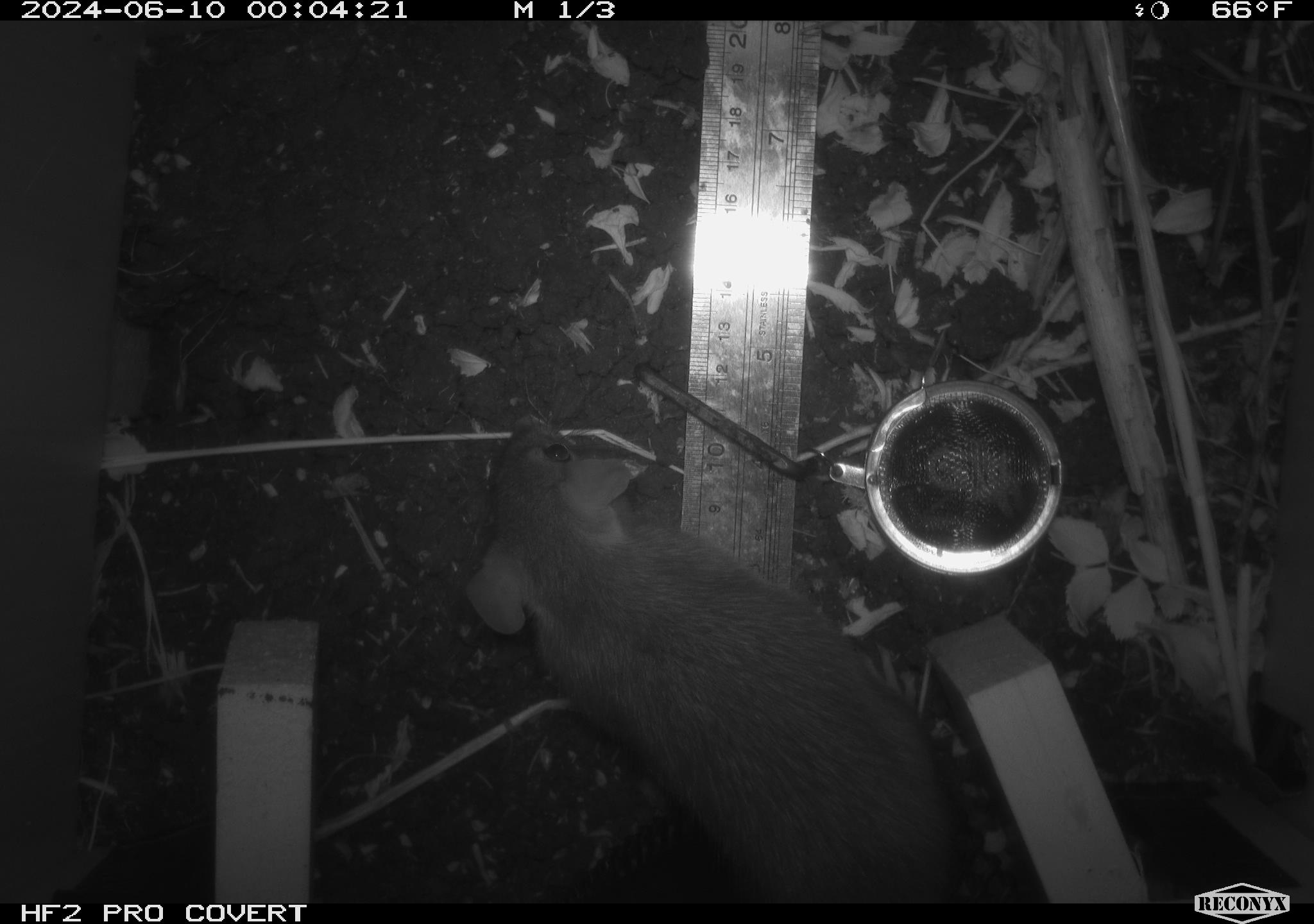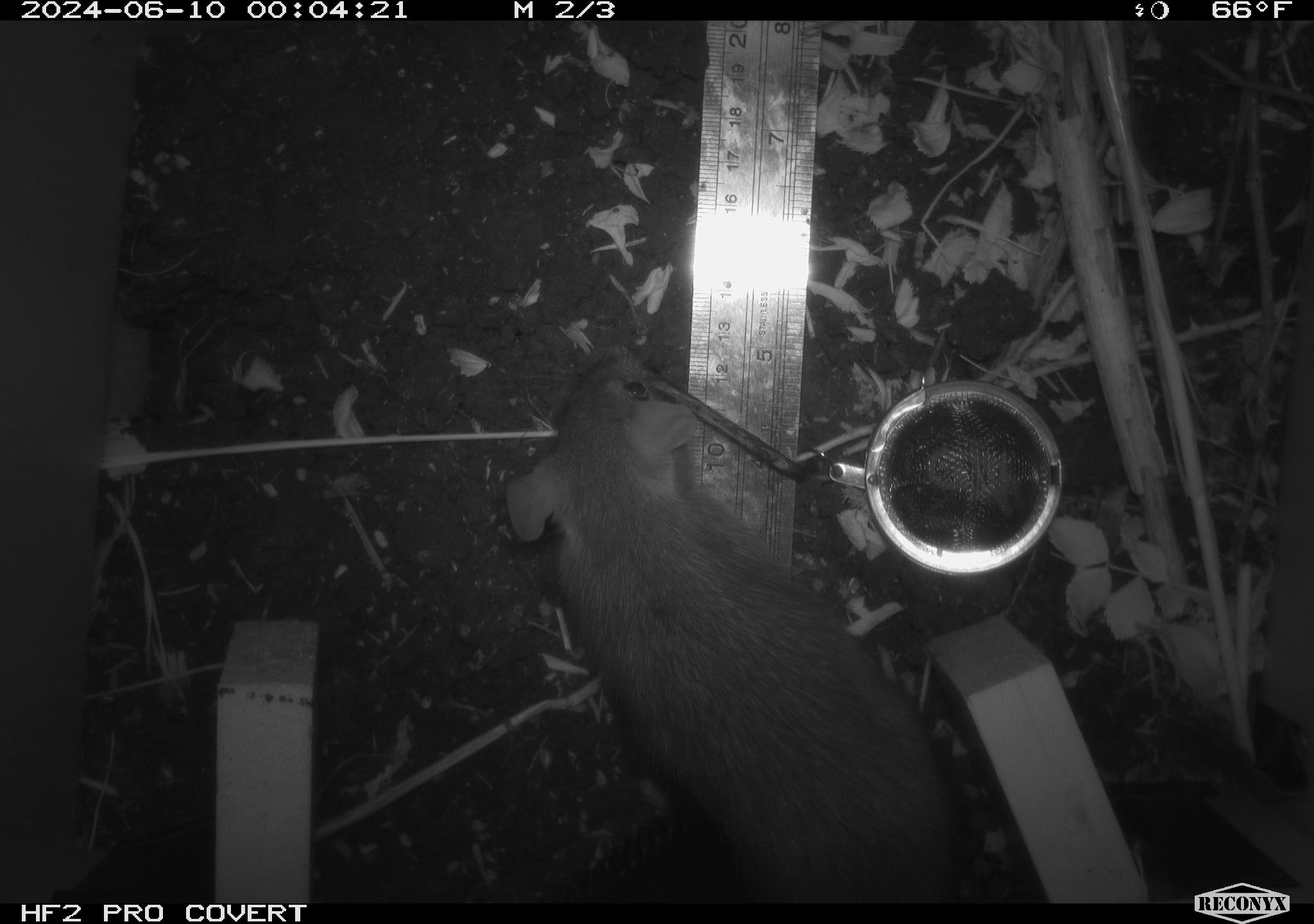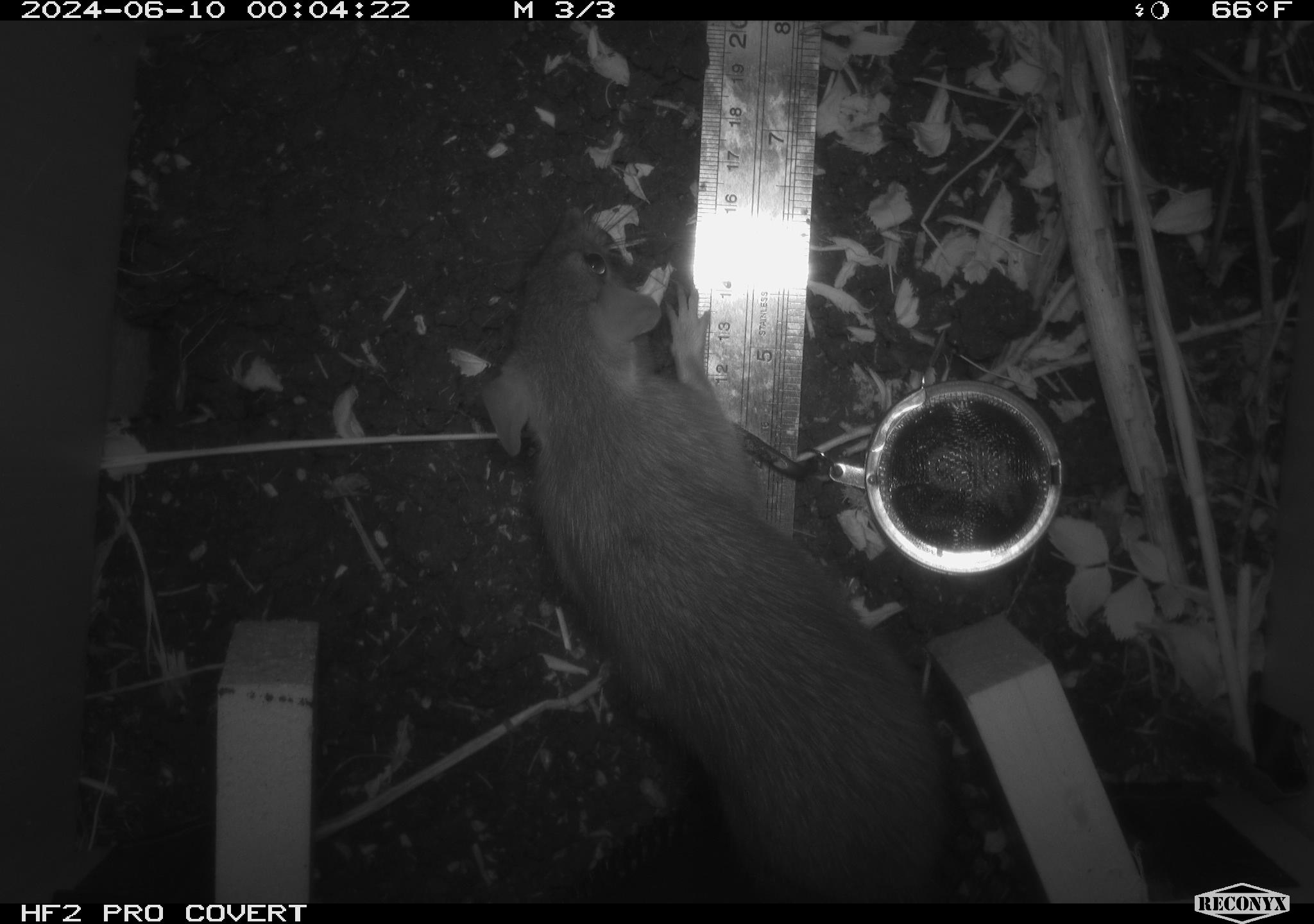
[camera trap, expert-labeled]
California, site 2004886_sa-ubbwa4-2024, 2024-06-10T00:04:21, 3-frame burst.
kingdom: Animalia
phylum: Chordata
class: Mammalia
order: Rodentia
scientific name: Rodentia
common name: woodrat or rat or mouse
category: woodrat or rat or mouse species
Woodrat or rat or mouse species (woodrat or rat or mouse) (Rodentia).